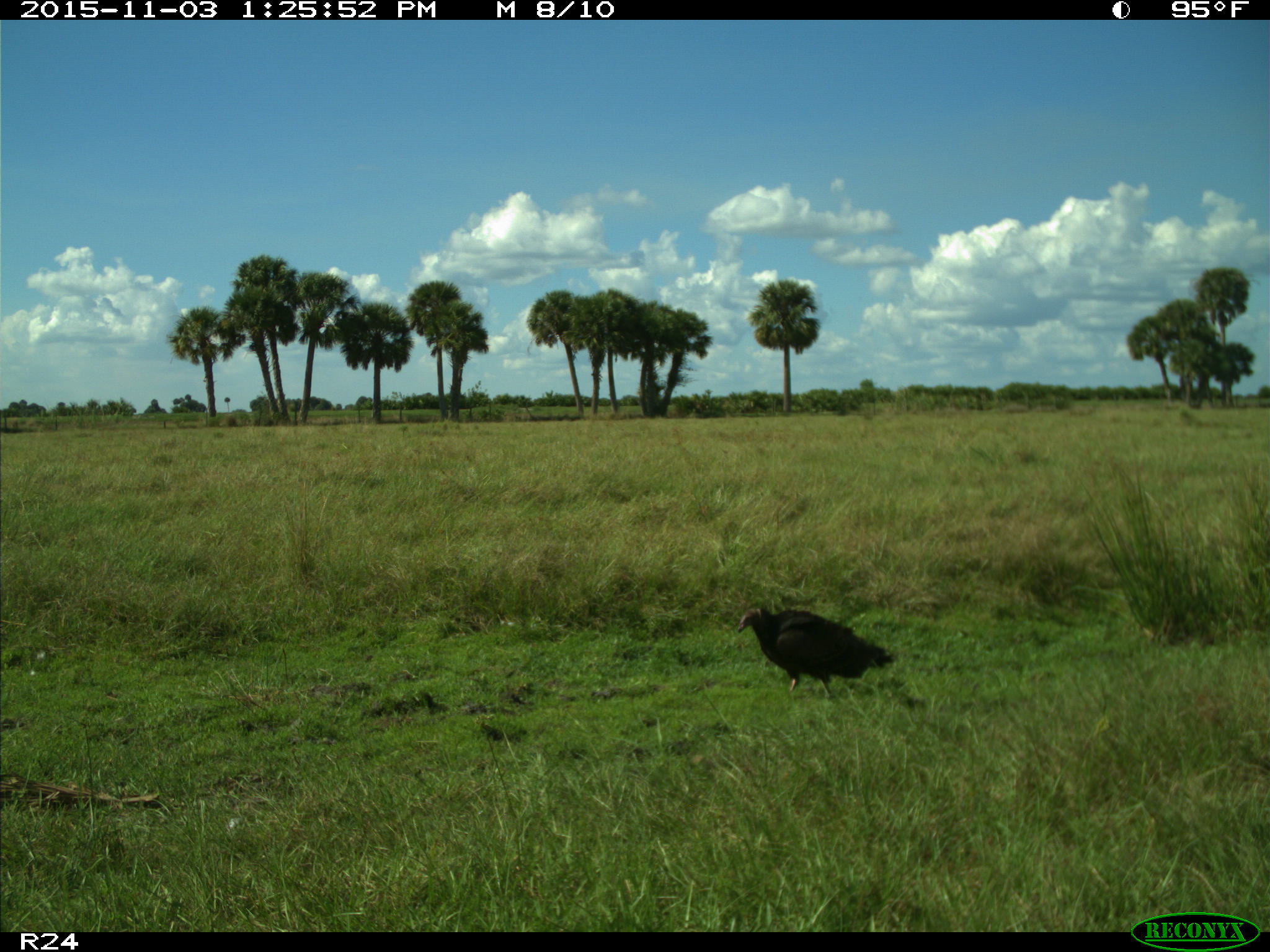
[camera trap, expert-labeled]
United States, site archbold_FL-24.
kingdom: Animalia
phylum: Chordata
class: Aves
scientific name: Aves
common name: birds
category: unidentified bird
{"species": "unidentified bird (birds) (Aves)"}